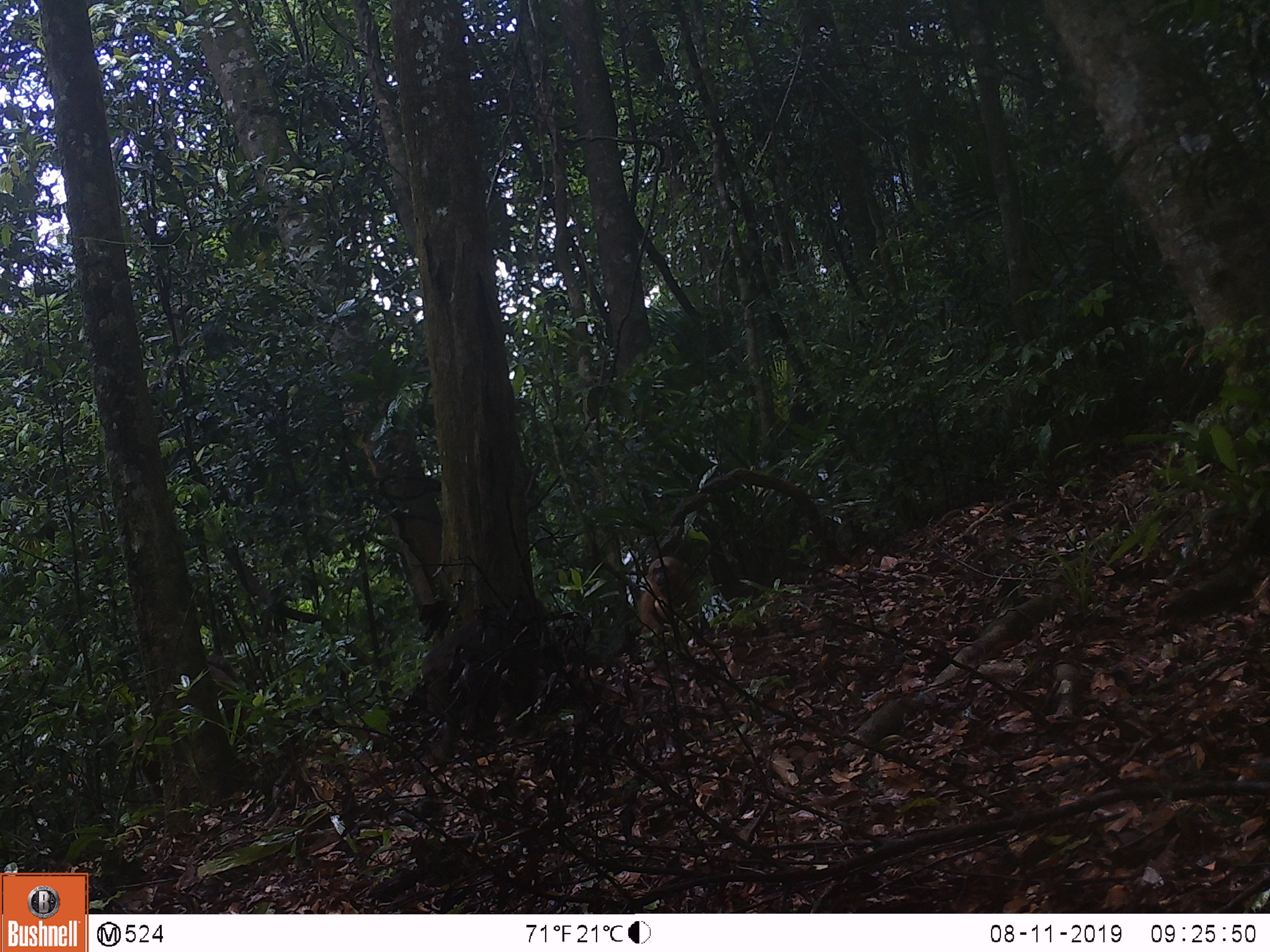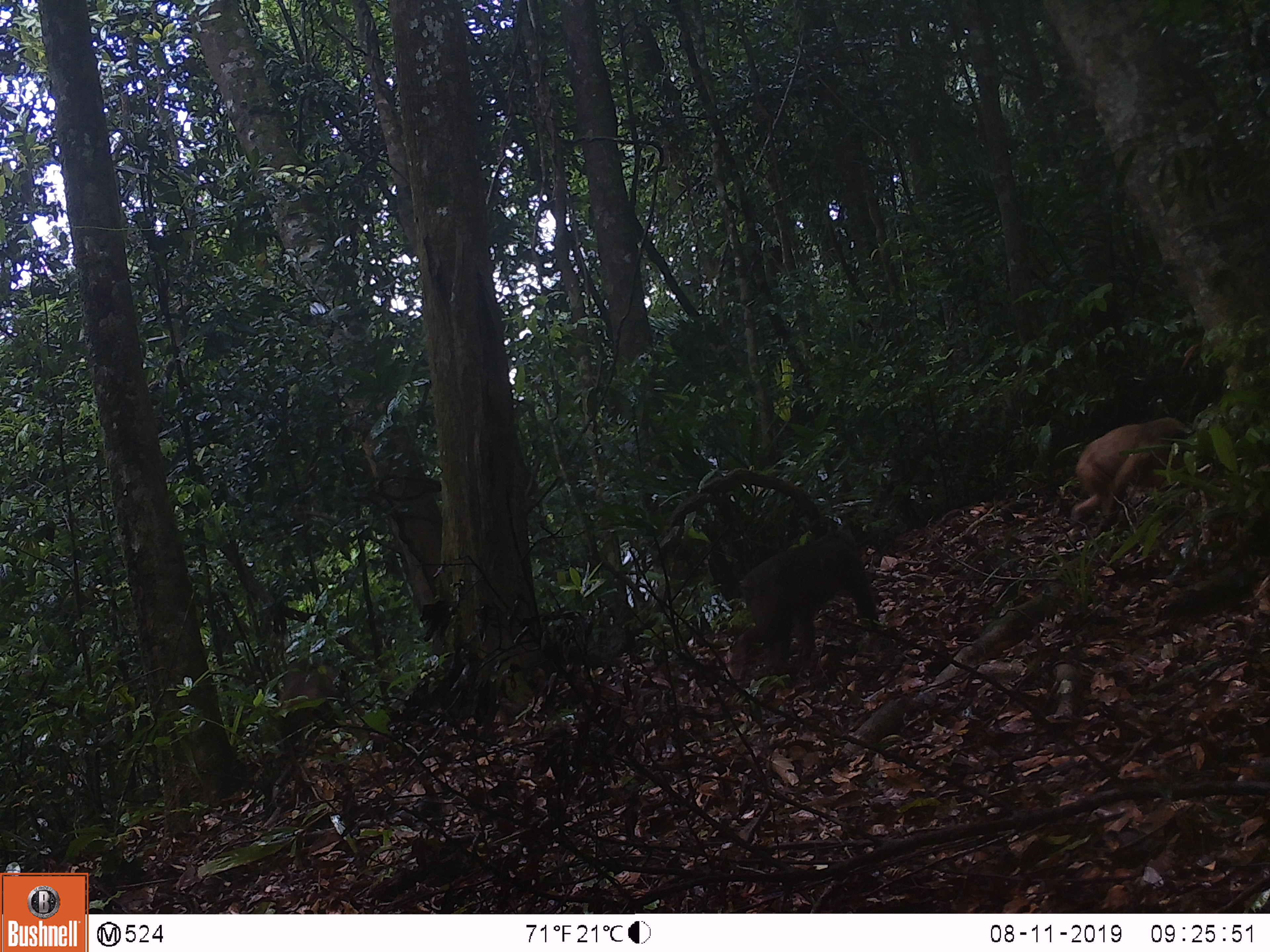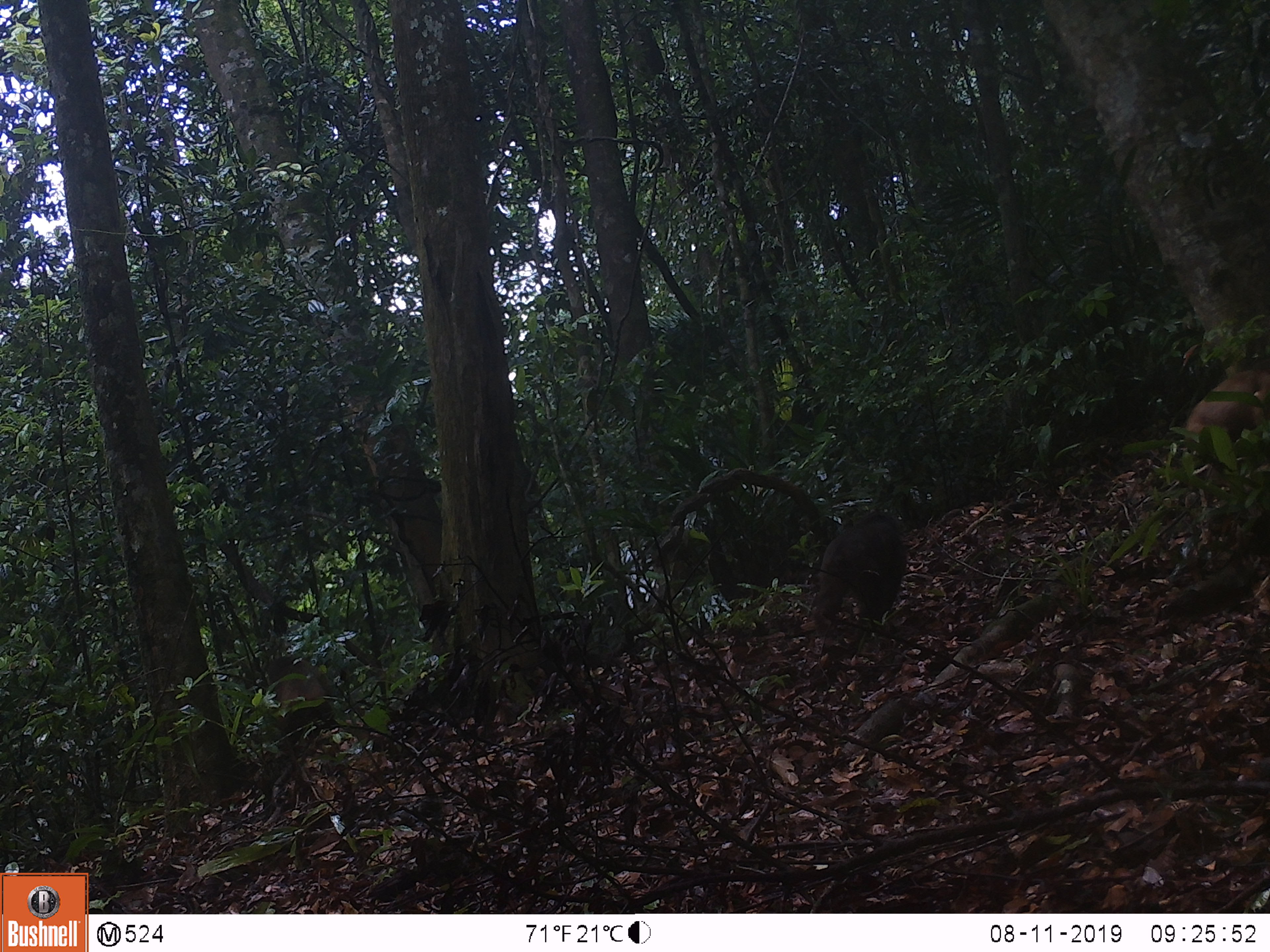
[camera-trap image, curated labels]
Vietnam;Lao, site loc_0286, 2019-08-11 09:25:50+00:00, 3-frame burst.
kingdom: Animalia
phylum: Chordata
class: Mammalia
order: Primates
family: Cercopithecidae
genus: Macaca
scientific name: Macaca arctoides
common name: stump-tailed macaque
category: stump tailed macaque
Stump tailed macaque (stump-tailed macaque) (Macaca arctoides). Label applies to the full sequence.